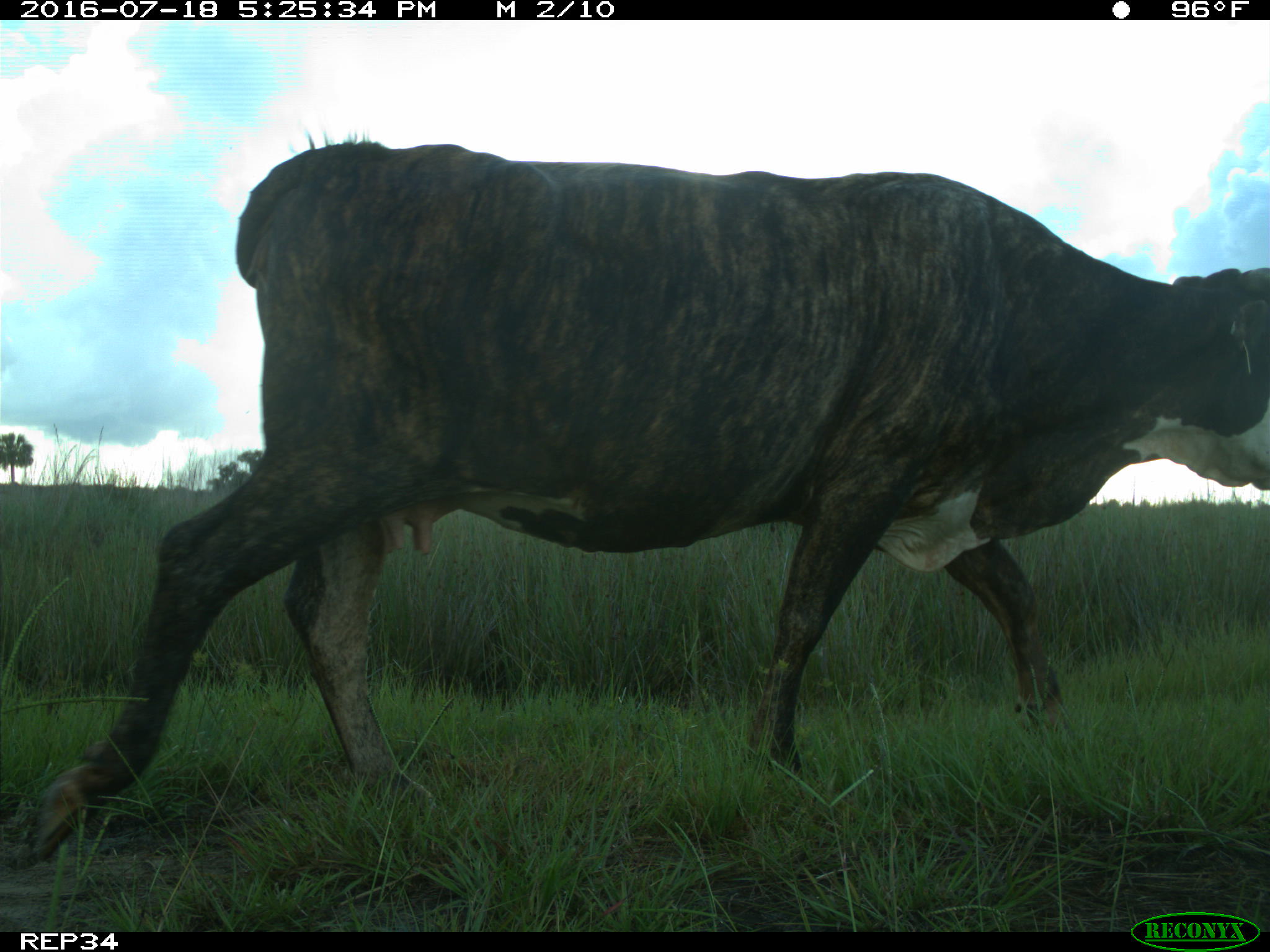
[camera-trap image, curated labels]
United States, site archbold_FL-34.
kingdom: Animalia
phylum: Chordata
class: Mammalia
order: Artiodactyla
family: Bovidae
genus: Bos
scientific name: Bos taurus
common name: domestic cow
Bos taurus (domestic cow).